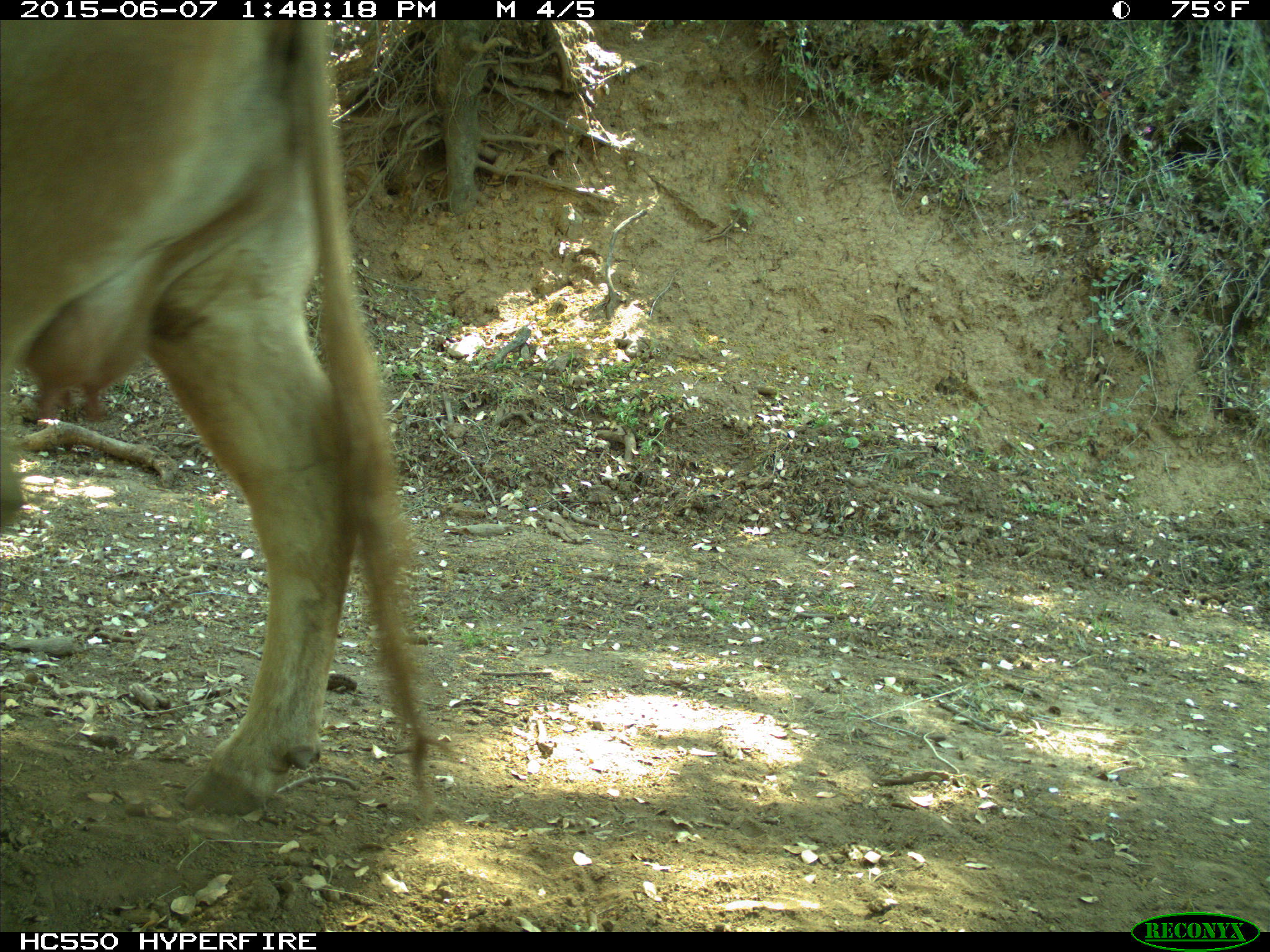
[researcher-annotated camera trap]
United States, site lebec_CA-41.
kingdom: Animalia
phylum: Chordata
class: Mammalia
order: Artiodactyla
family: Bovidae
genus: Bos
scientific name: Bos taurus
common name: domestic cow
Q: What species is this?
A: Bos taurus (domestic cow).